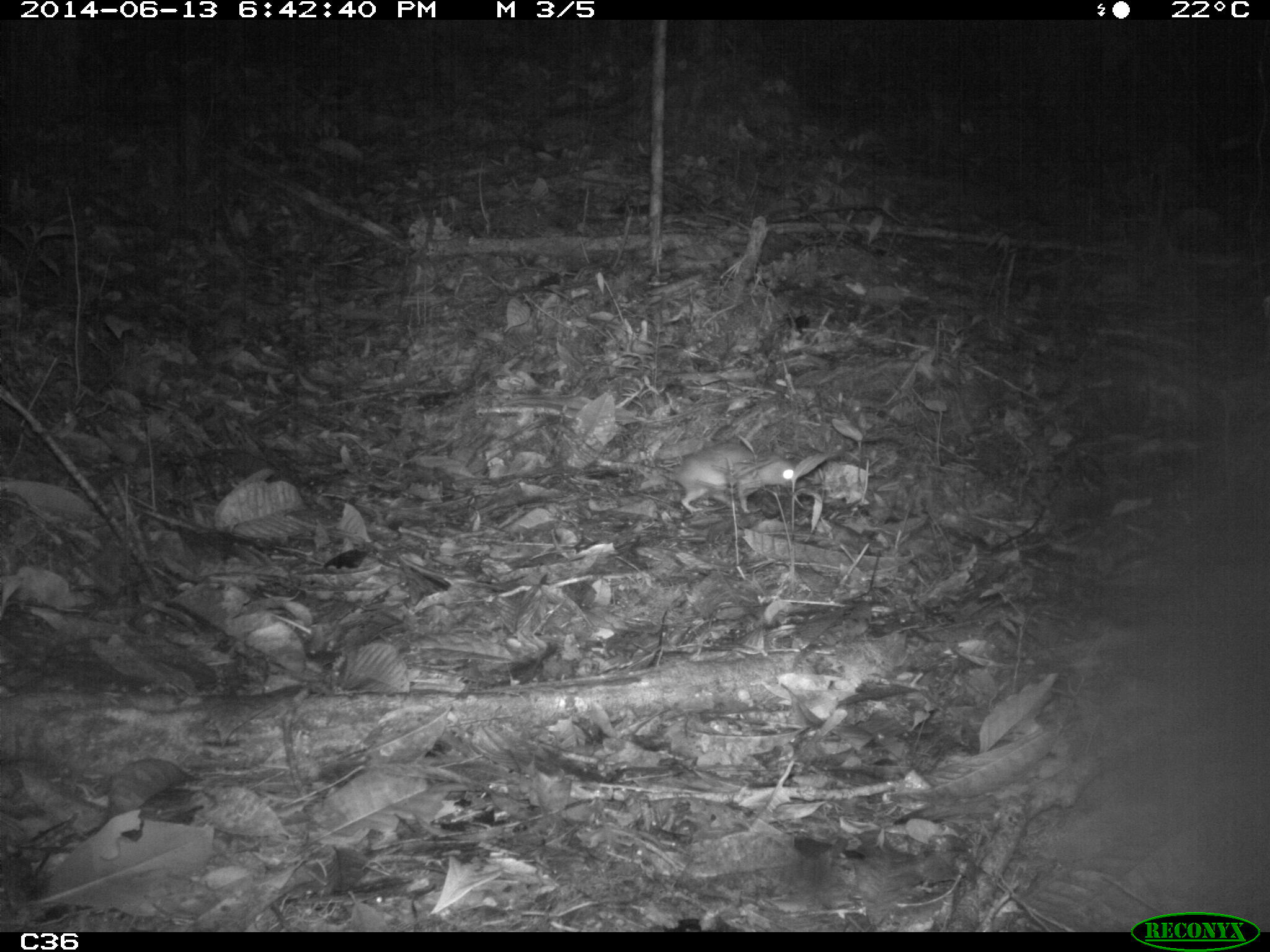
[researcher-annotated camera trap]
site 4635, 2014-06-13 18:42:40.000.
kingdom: Animalia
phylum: Chordata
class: Mammalia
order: Rodentia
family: Muridae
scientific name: Muridae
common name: mice, rats, and gerbils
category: unknown mouse or rat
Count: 1.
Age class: adult.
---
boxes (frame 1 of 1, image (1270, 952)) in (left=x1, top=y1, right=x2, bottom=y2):
unknown mouse or rat: (left=597, top=442, right=808, bottom=514)